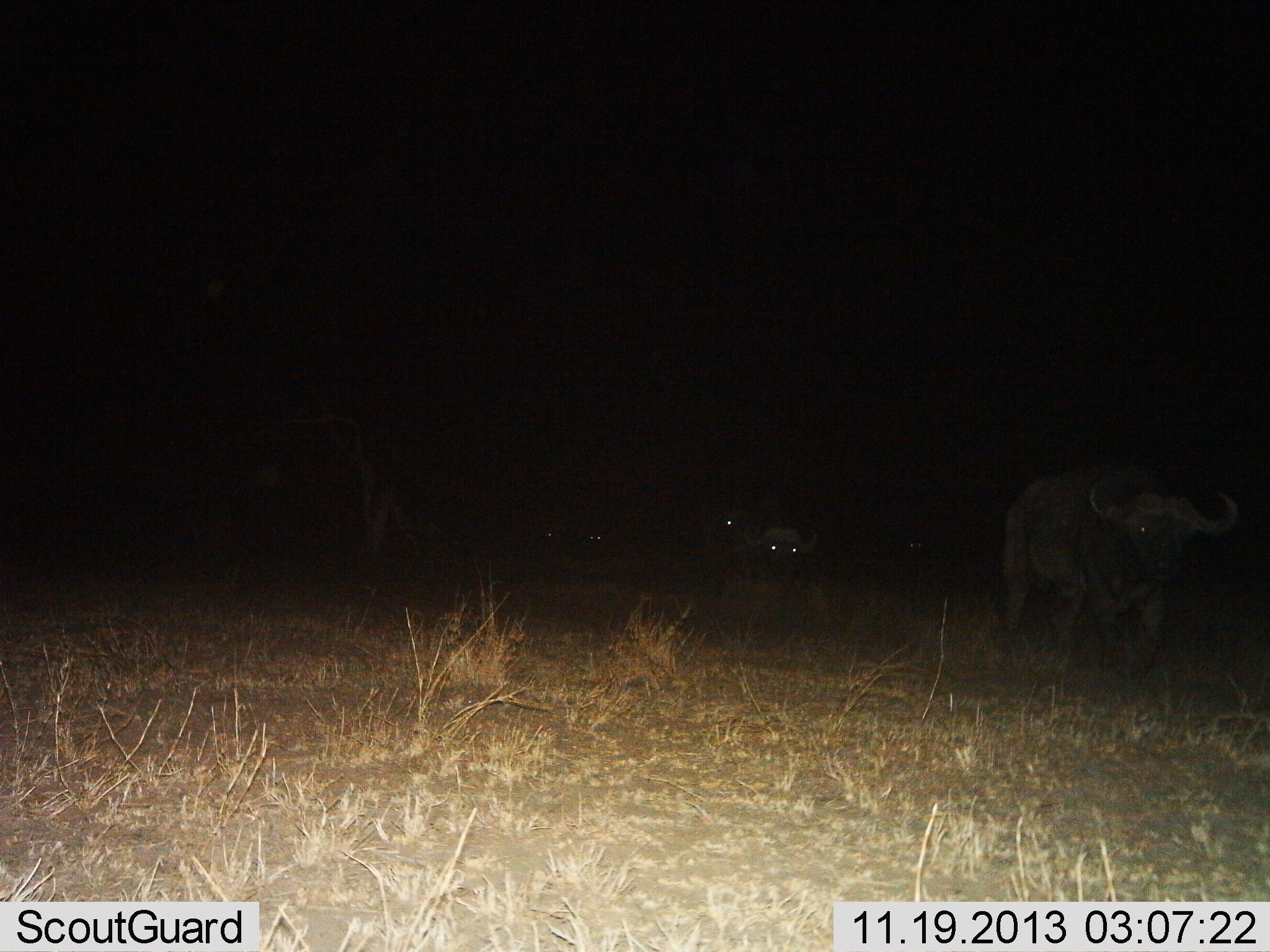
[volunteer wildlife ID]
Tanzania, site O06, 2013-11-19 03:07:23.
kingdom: Animalia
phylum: Chordata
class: Mammalia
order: Artiodactyla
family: Bovidae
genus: Syncerus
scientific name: Syncerus caffer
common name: cape buffalo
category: buffalo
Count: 4.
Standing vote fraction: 20%.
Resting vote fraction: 16%.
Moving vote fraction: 80%.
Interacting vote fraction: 0%.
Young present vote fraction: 0%.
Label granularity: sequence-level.